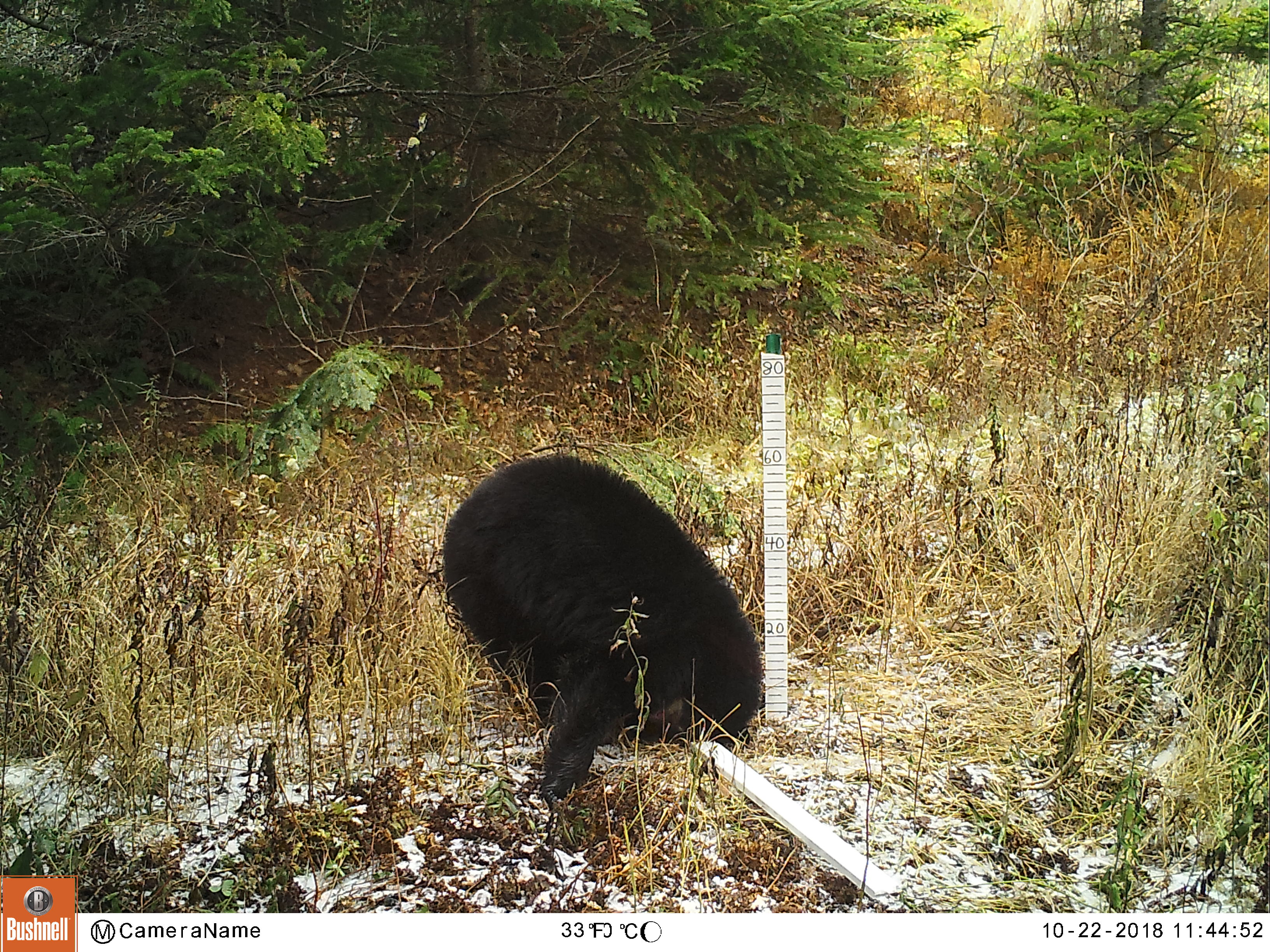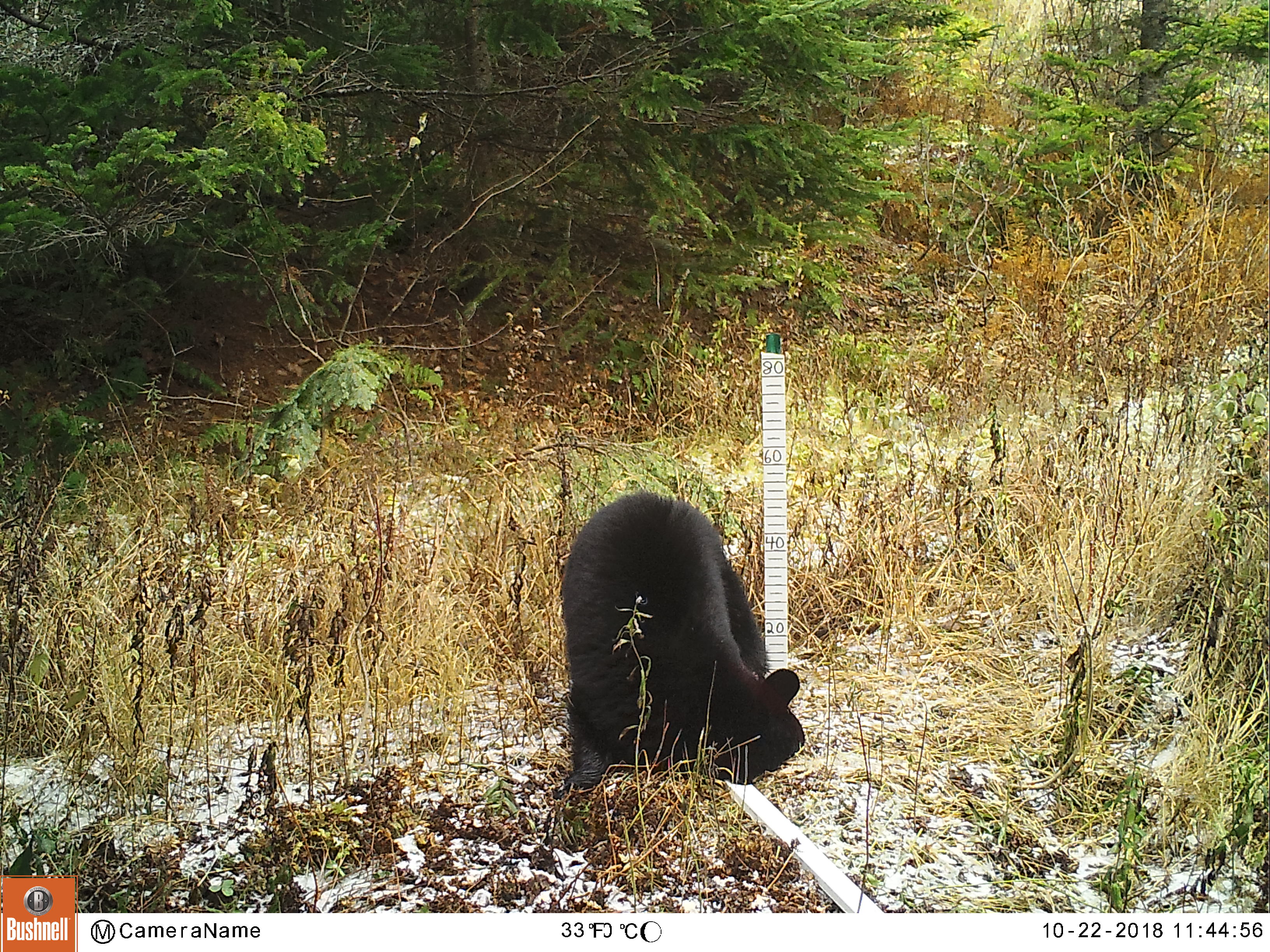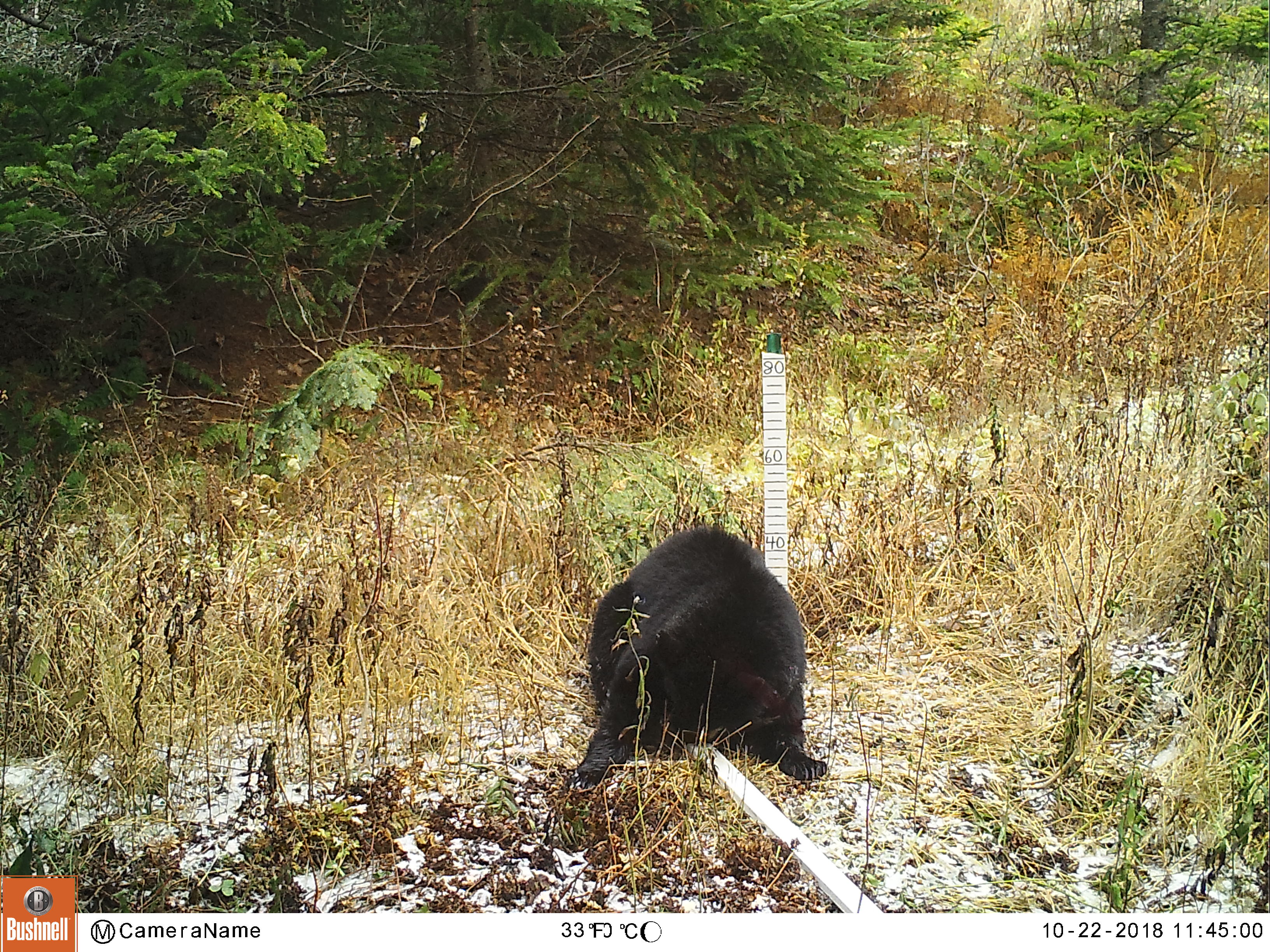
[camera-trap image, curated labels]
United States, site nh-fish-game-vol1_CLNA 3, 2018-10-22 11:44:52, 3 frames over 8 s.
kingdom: Animalia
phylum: Chordata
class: Mammalia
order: Carnivora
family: Ursidae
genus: Ursus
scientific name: Ursus americanus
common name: black bear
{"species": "black bear (Ursus americanus)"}